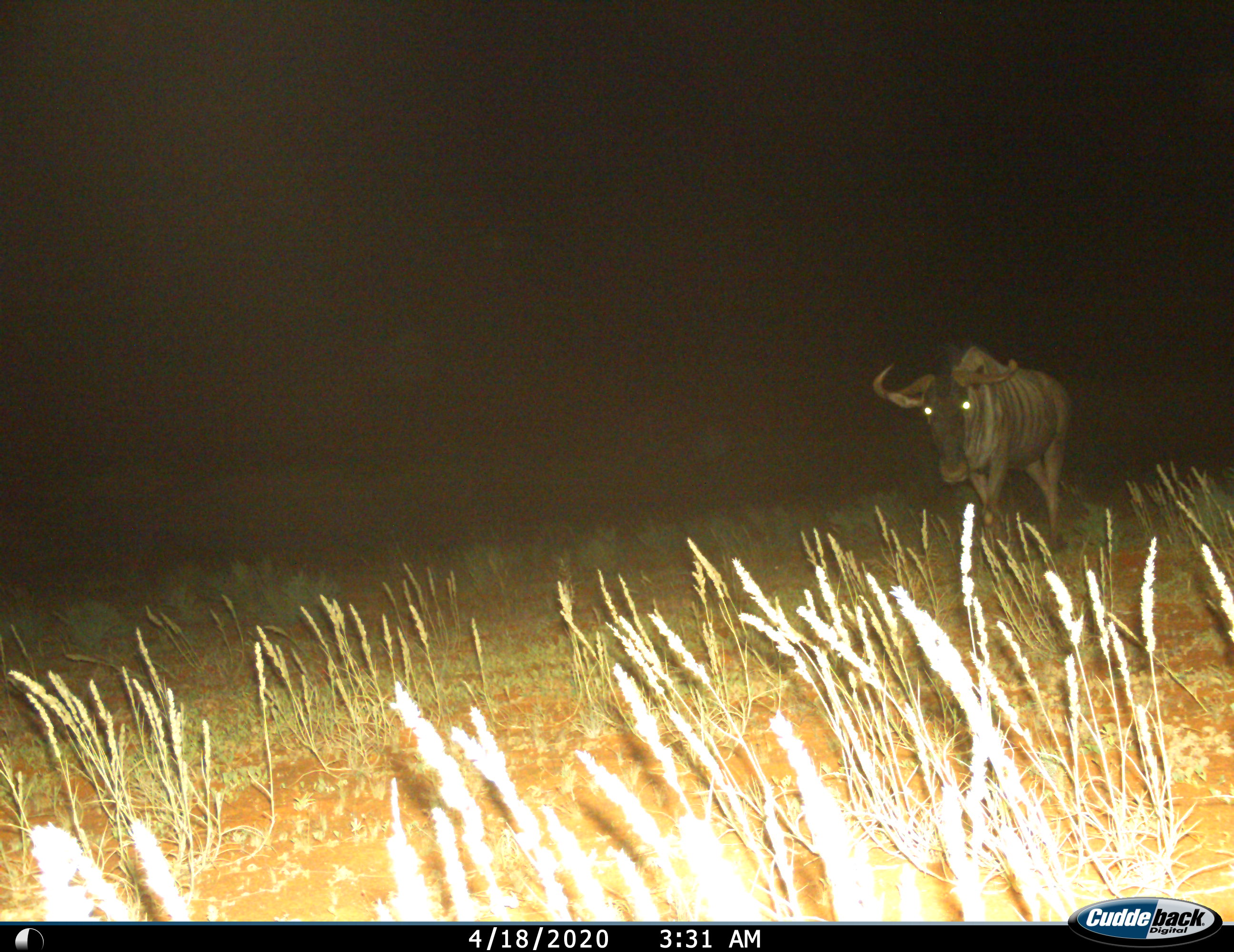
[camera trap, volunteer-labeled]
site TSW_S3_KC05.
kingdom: Animalia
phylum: Chordata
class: Mammalia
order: Artiodactyla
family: Bovidae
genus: Connochaetes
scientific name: Connochaetes taurinus taurinus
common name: blue wildebeest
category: wildebeestblue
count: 1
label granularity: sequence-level